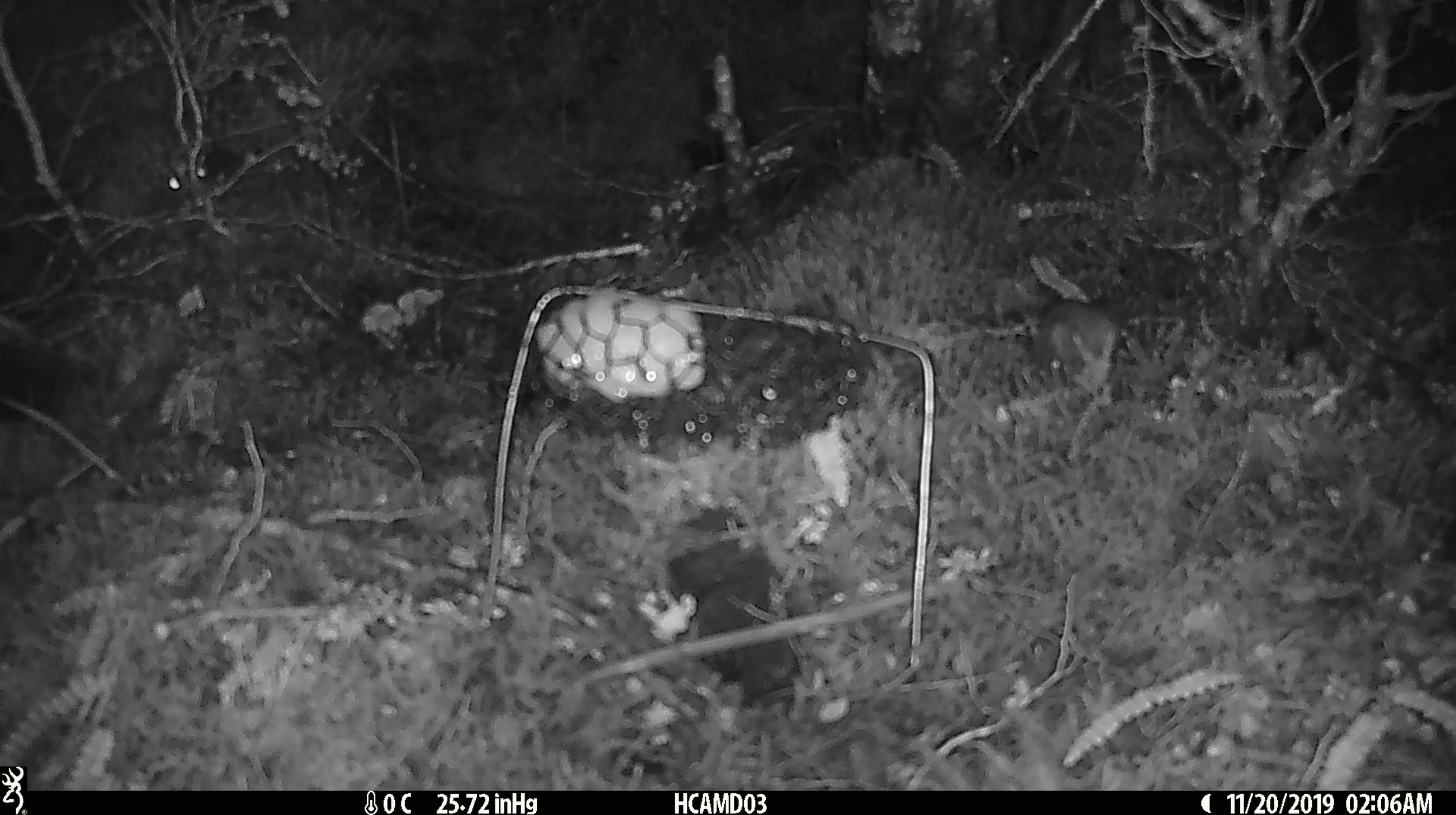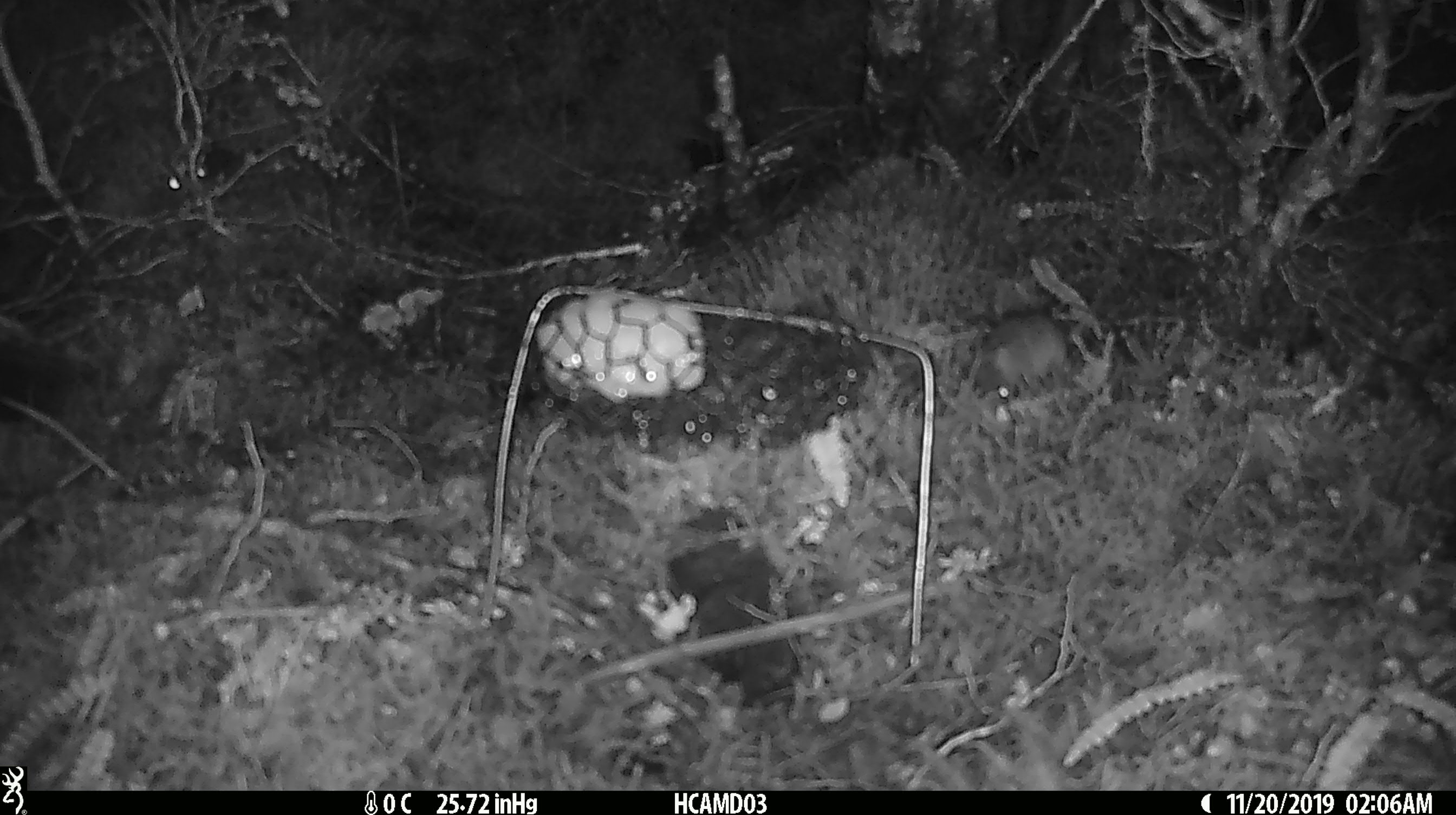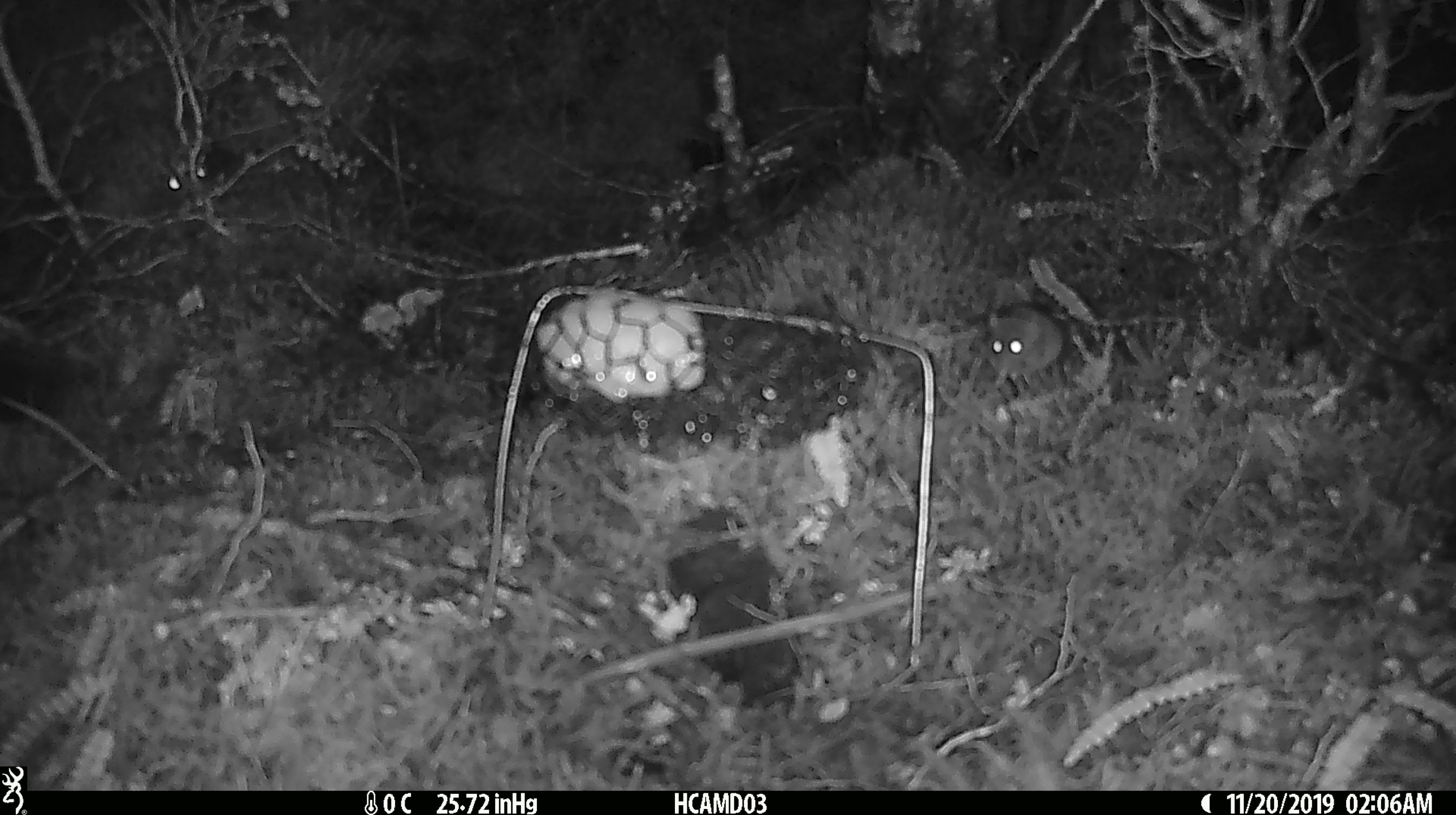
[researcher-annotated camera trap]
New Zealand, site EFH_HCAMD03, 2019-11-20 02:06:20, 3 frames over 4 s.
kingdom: Animalia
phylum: Chordata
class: Mammalia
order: Rodentia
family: Muridae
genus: Mus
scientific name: Mus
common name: mouse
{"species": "mouse (Mus)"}